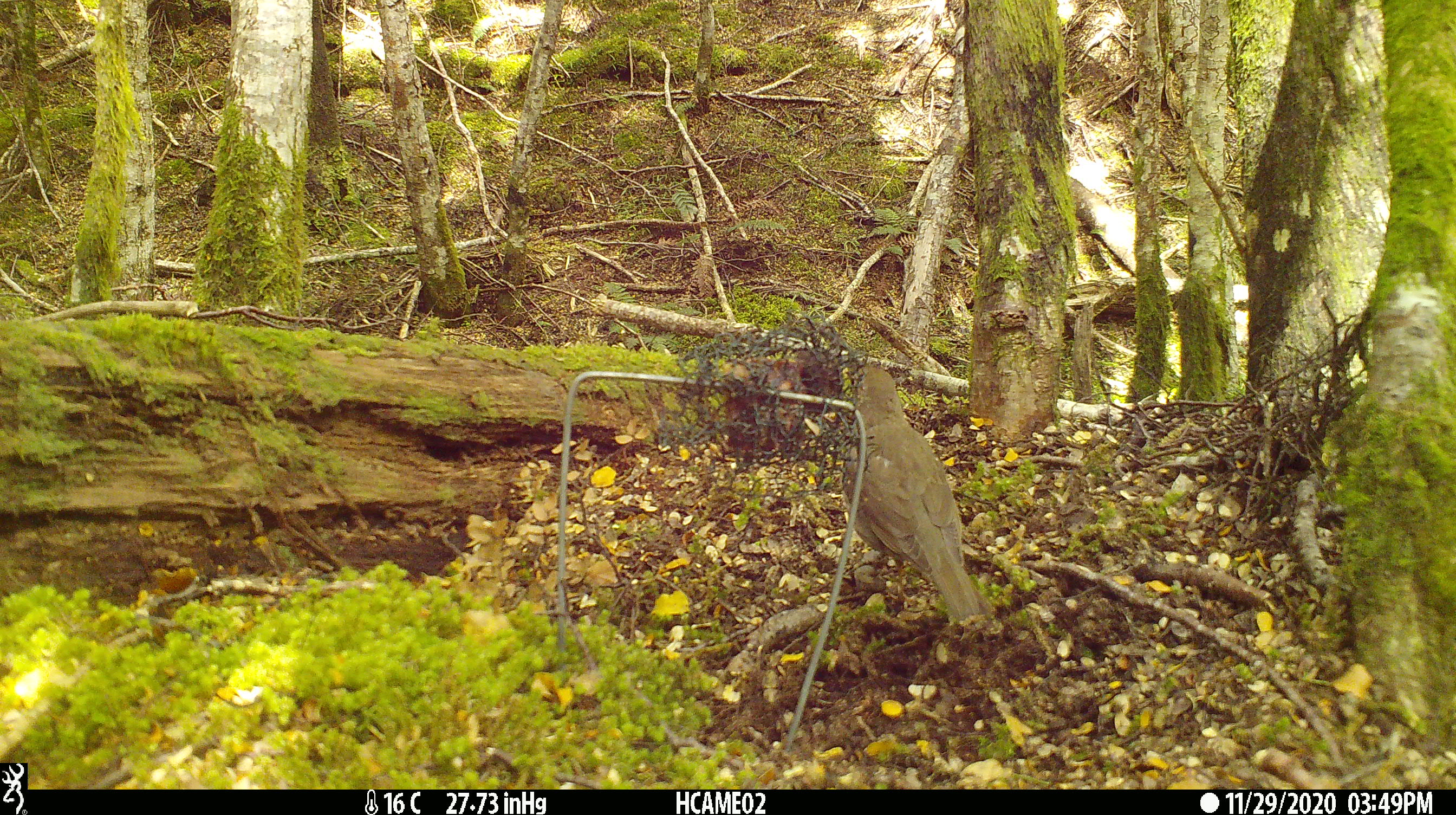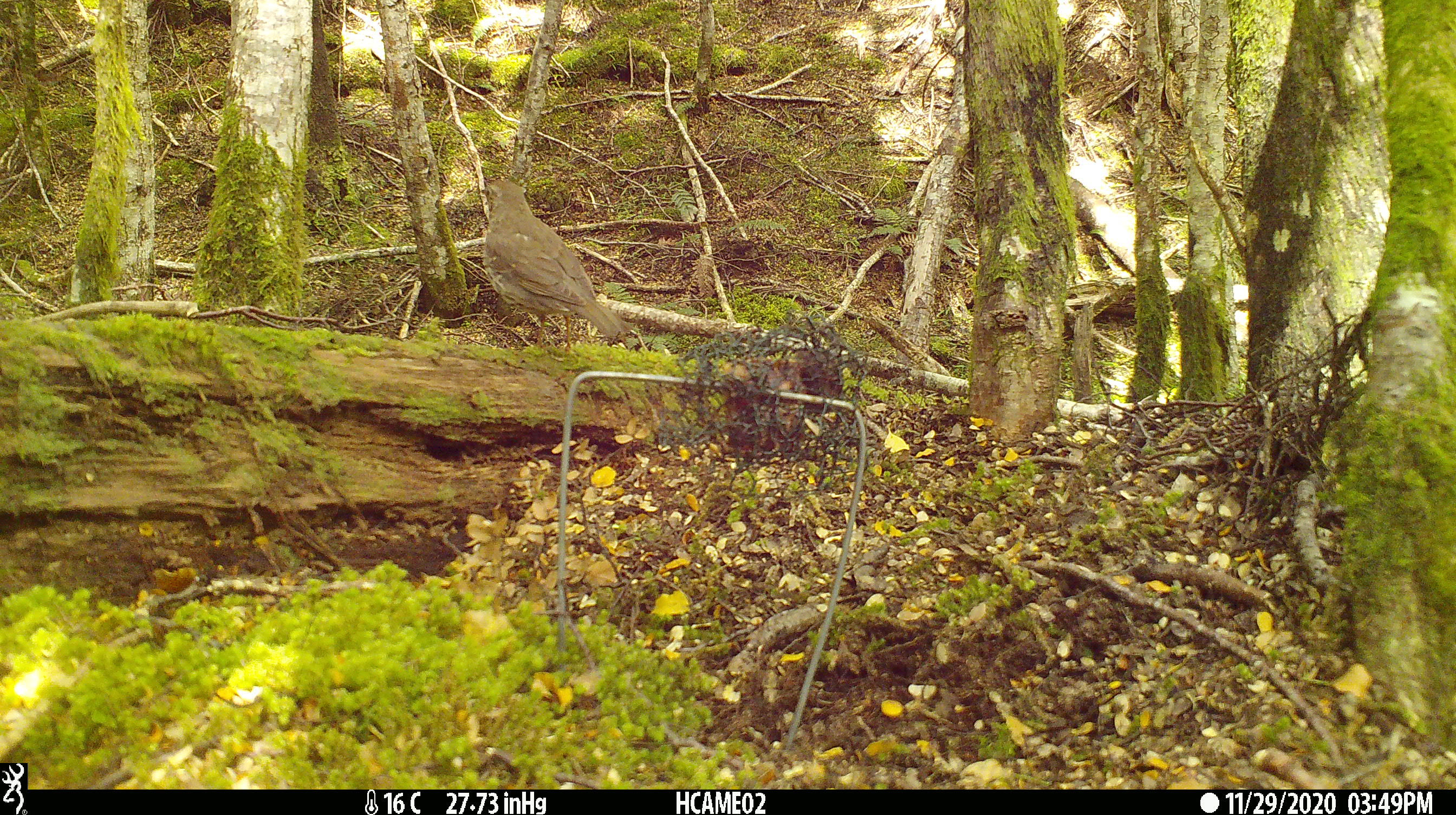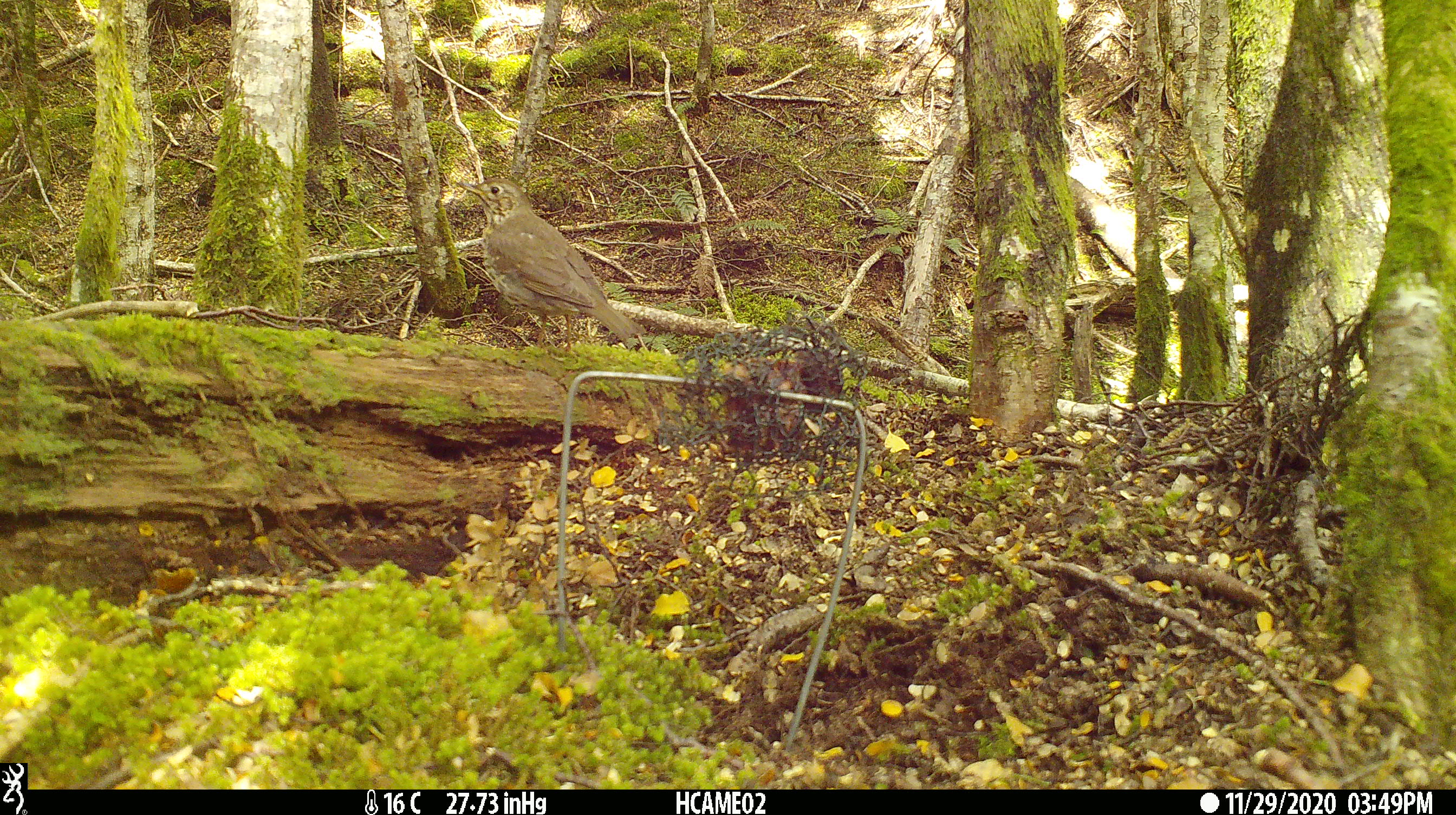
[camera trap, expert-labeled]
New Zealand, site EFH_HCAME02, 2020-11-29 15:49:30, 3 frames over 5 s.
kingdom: Animalia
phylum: Chordata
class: Aves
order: Passeriformes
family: Turdidae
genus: Turdus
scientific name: Turdus philomelos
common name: song thrush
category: thrush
Thrush (song thrush) (Turdus philomelos).